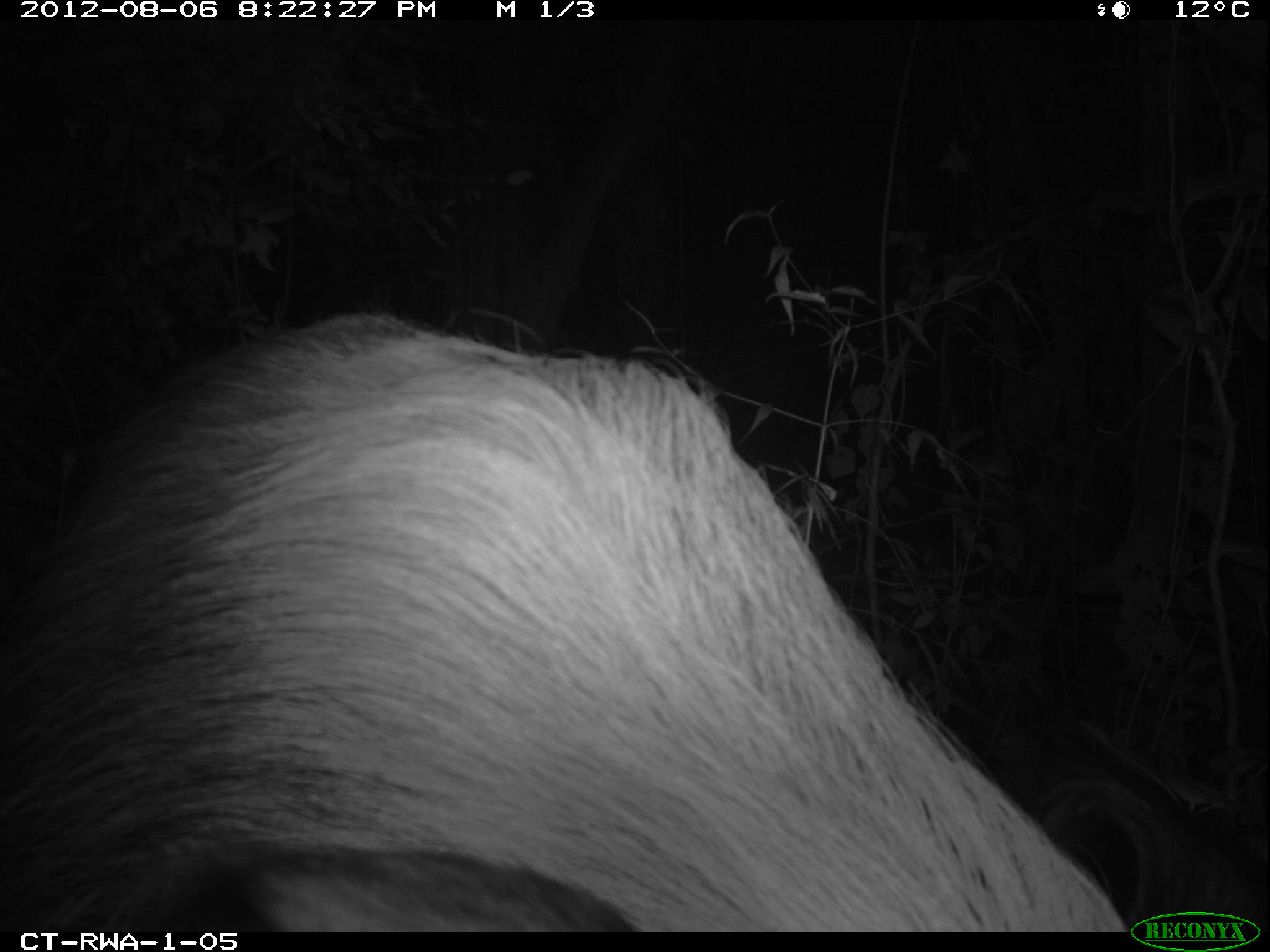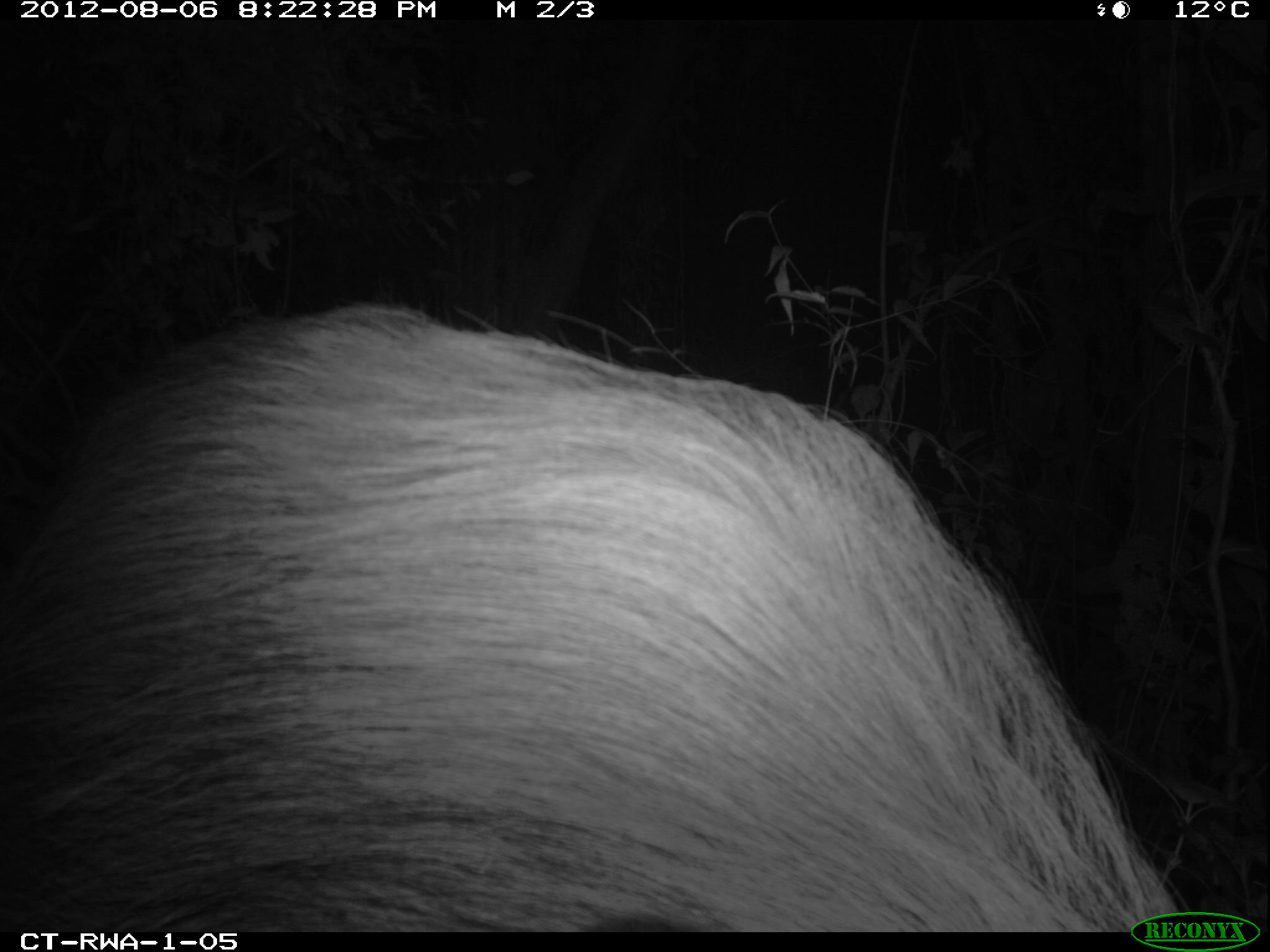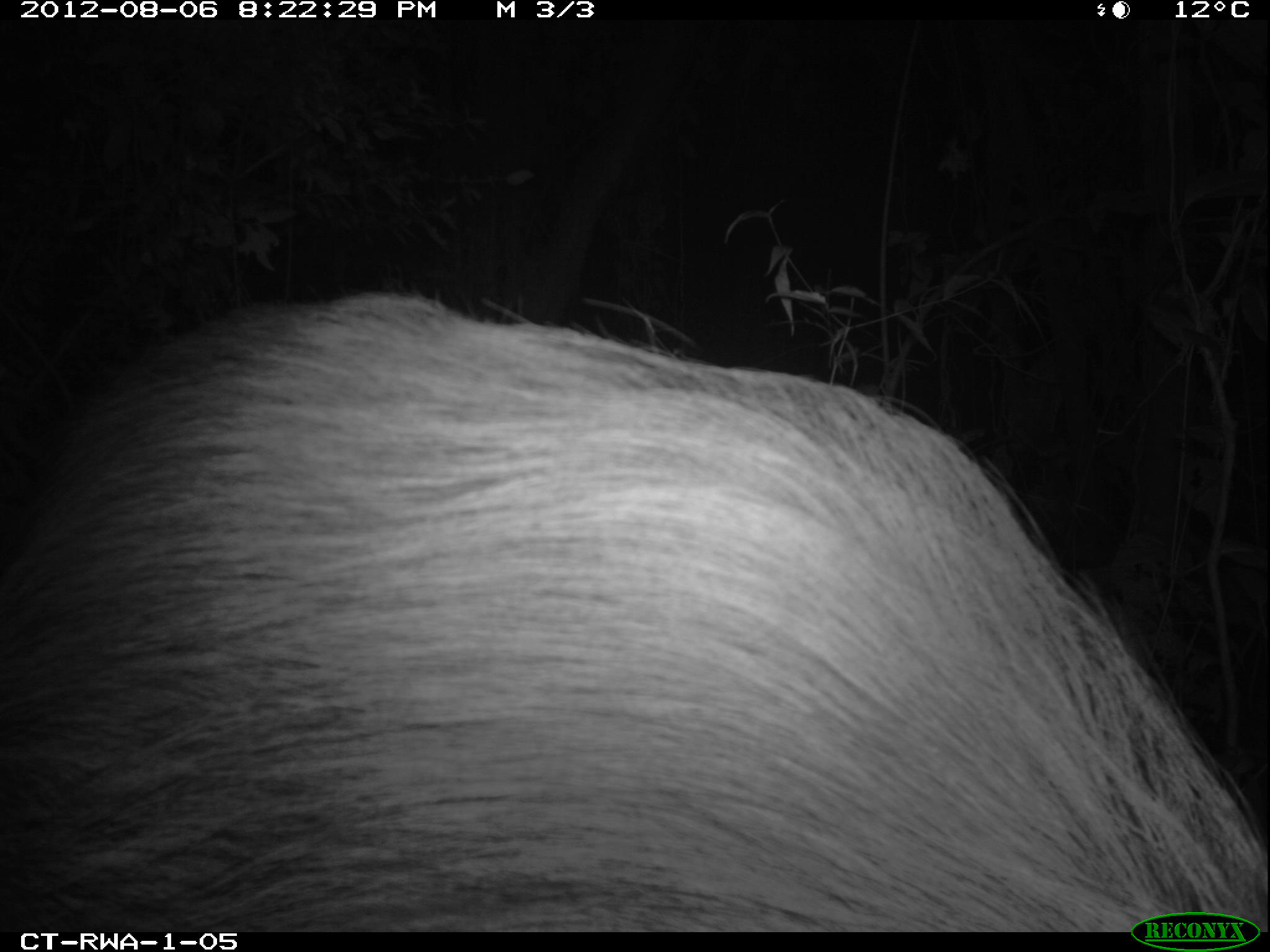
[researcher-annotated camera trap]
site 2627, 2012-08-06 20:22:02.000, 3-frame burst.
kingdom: Animalia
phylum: Chordata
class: Mammalia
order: Artiodactyla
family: Suidae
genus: Potamochoerus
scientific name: Potamochoerus larvatus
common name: bushpig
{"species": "Potamochoerus larvatus (bushpig)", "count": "1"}